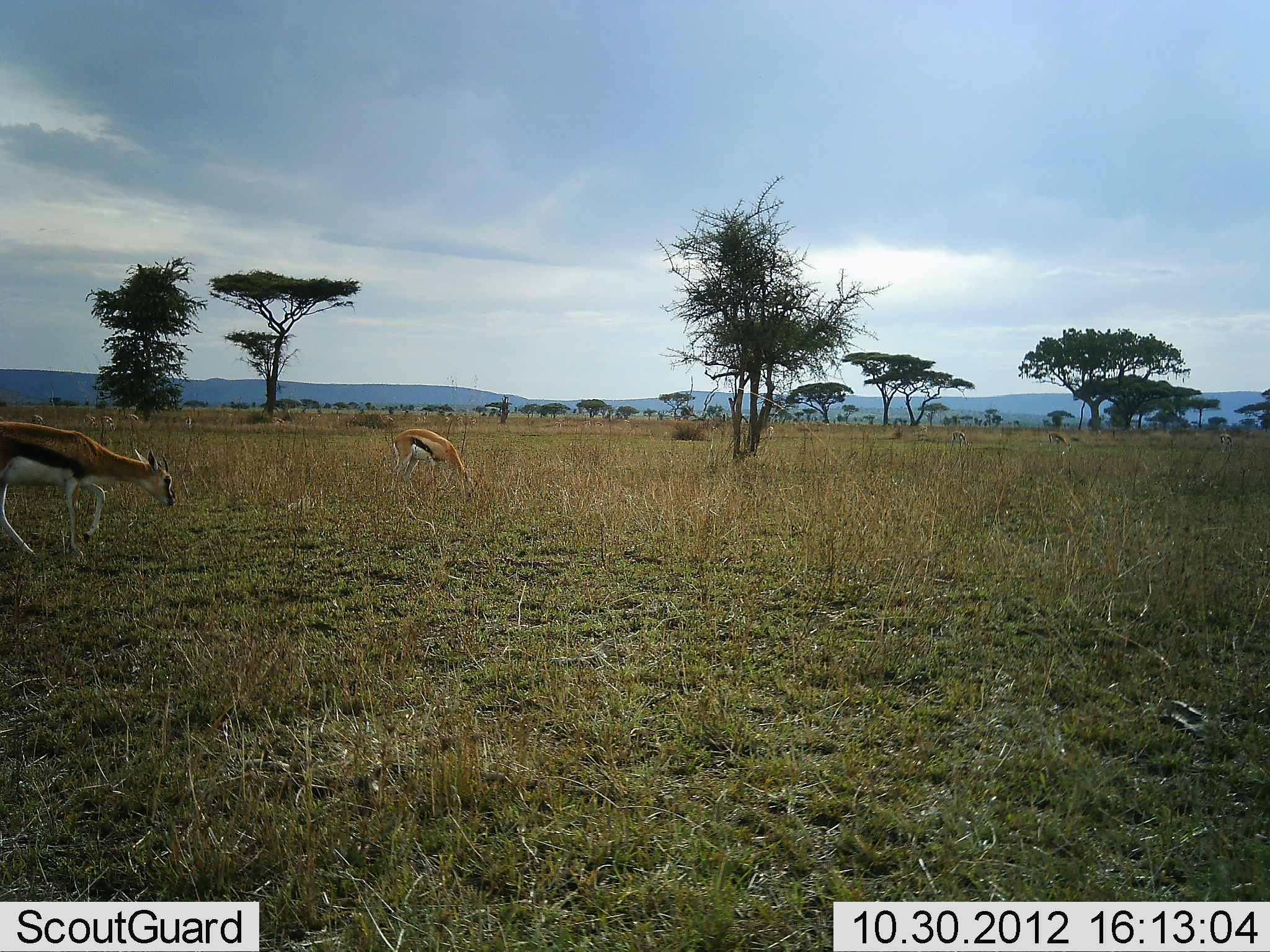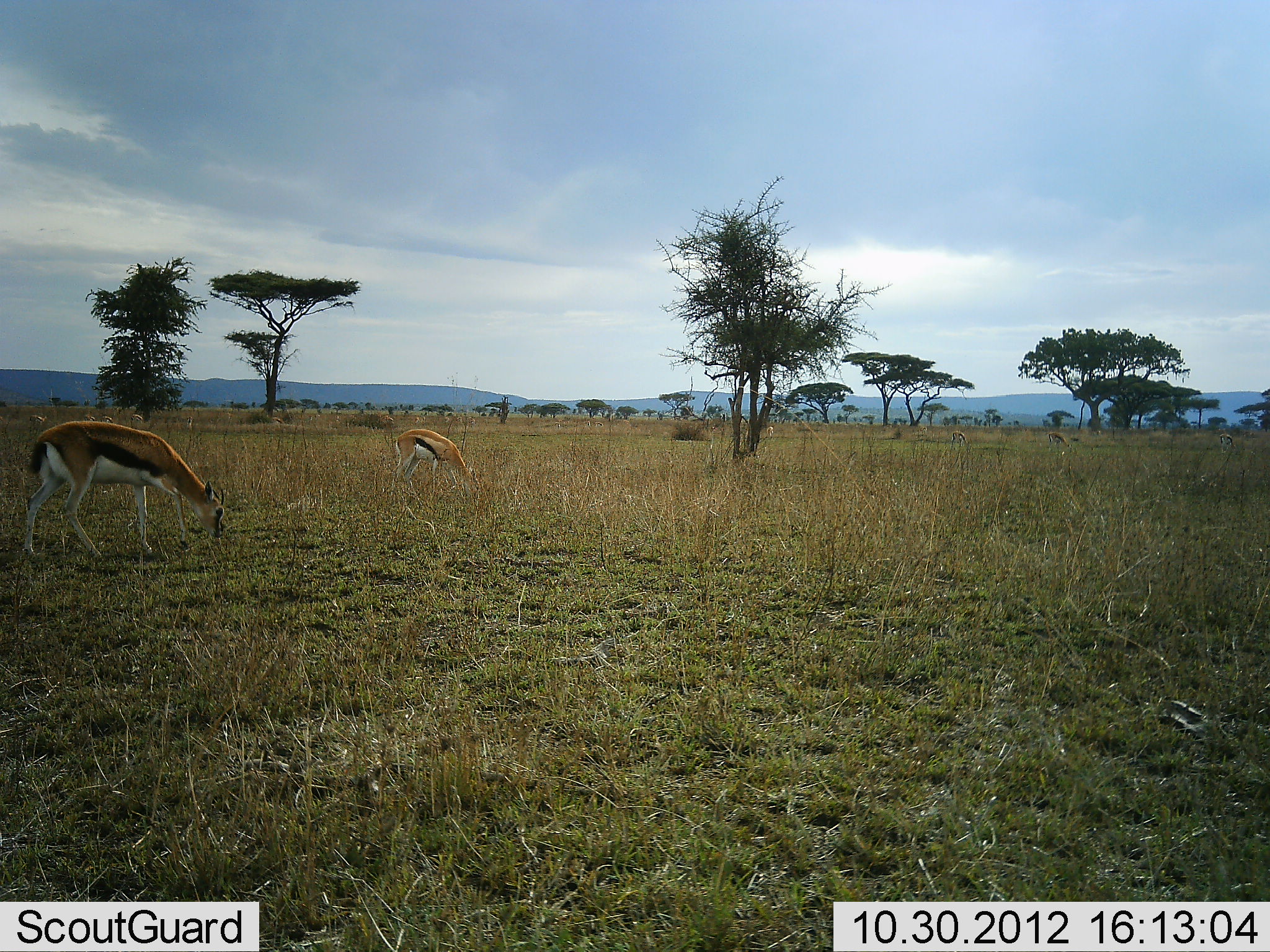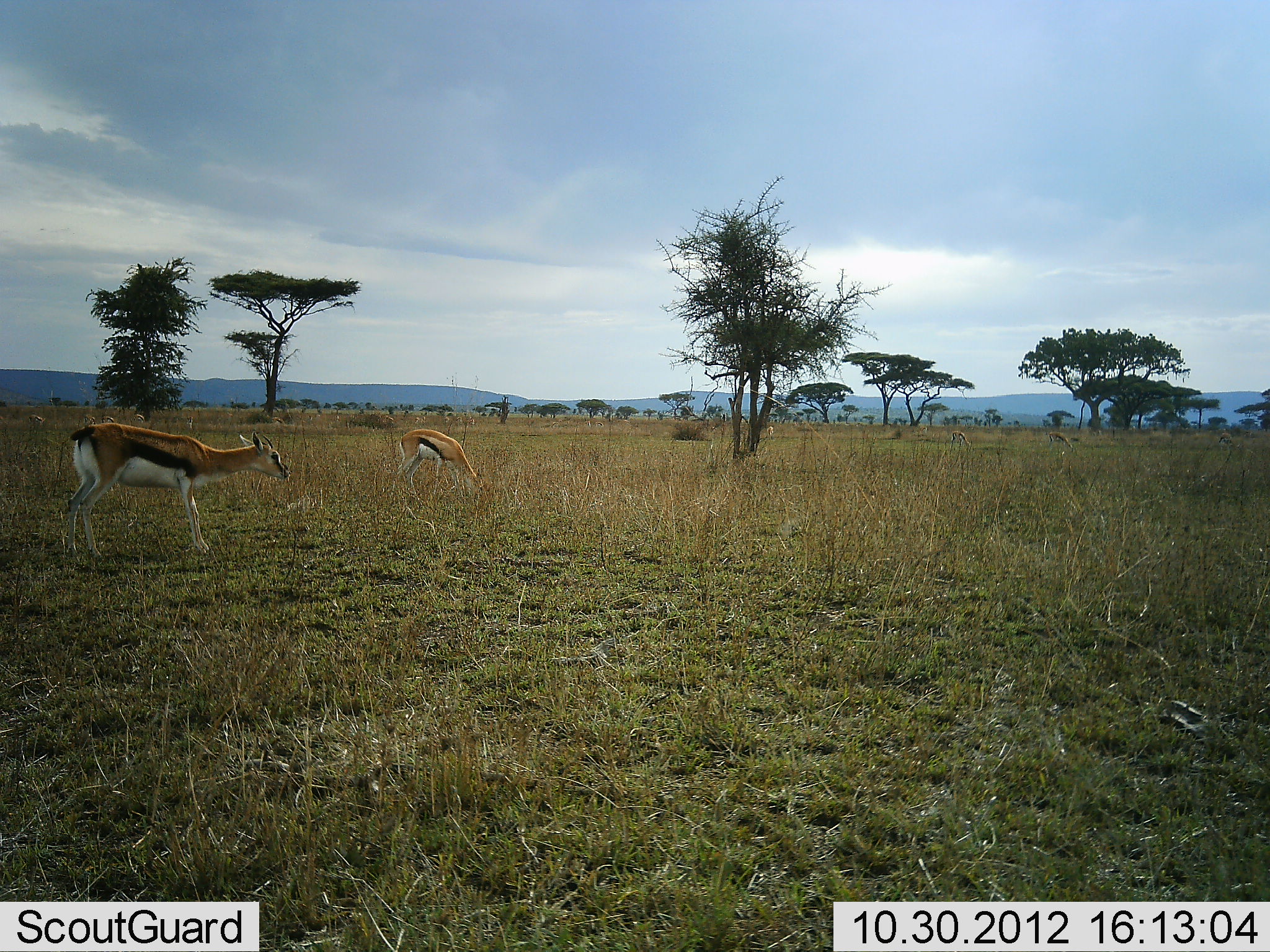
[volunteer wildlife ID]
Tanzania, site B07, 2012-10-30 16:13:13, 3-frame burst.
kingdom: Animalia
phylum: Chordata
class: Mammalia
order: Artiodactyla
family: Bovidae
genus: Eudorcas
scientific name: Eudorcas thomsonii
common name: thomson's gazelle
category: gazellethomsons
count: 2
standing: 50%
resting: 0%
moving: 60%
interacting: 0%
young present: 0%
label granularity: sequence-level